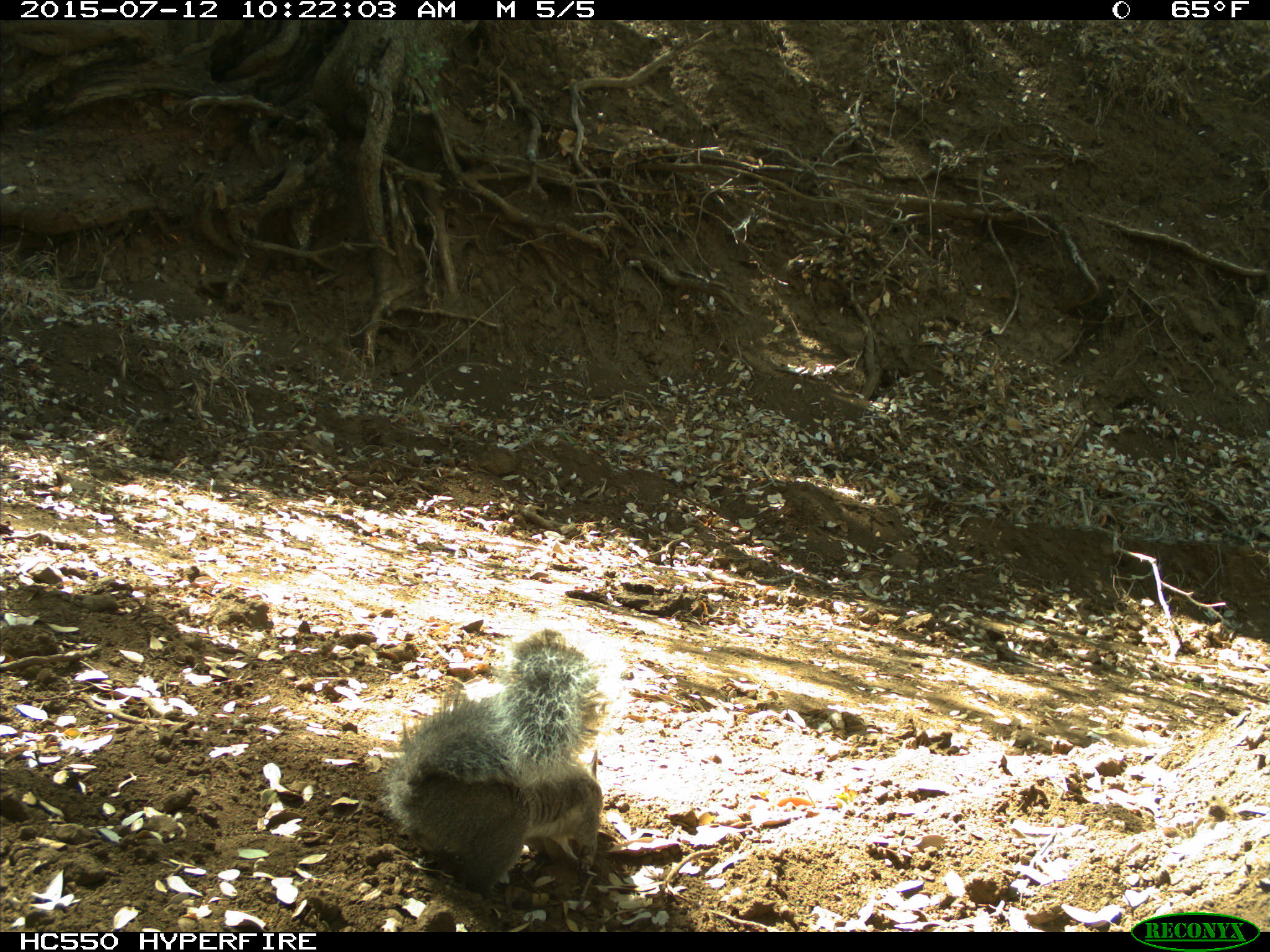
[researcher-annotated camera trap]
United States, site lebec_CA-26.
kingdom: Animalia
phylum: Chordata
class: Mammalia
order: Rodentia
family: Sciuridae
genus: Sciurus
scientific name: Sciurus carolinensis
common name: eastern gray squirrel